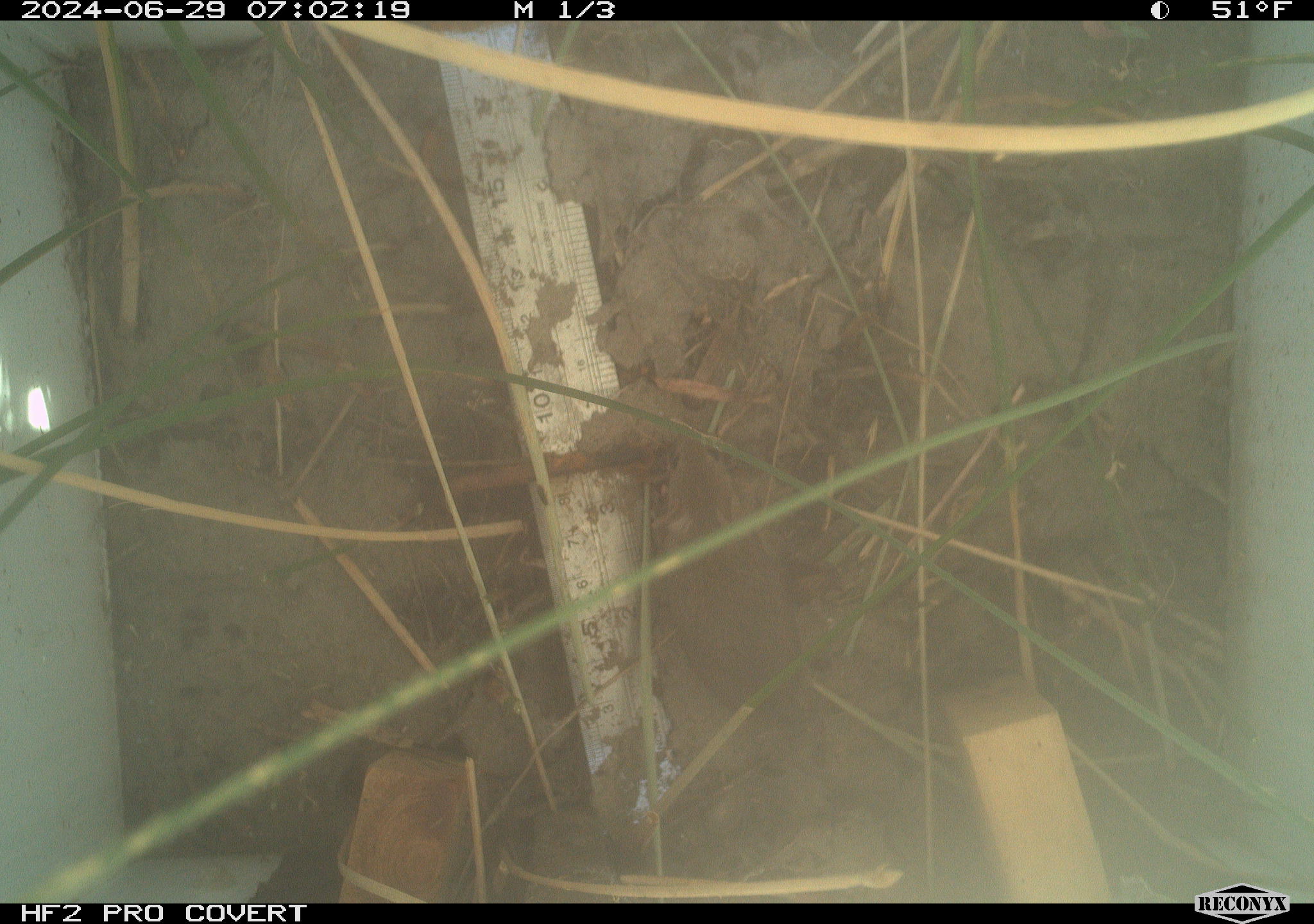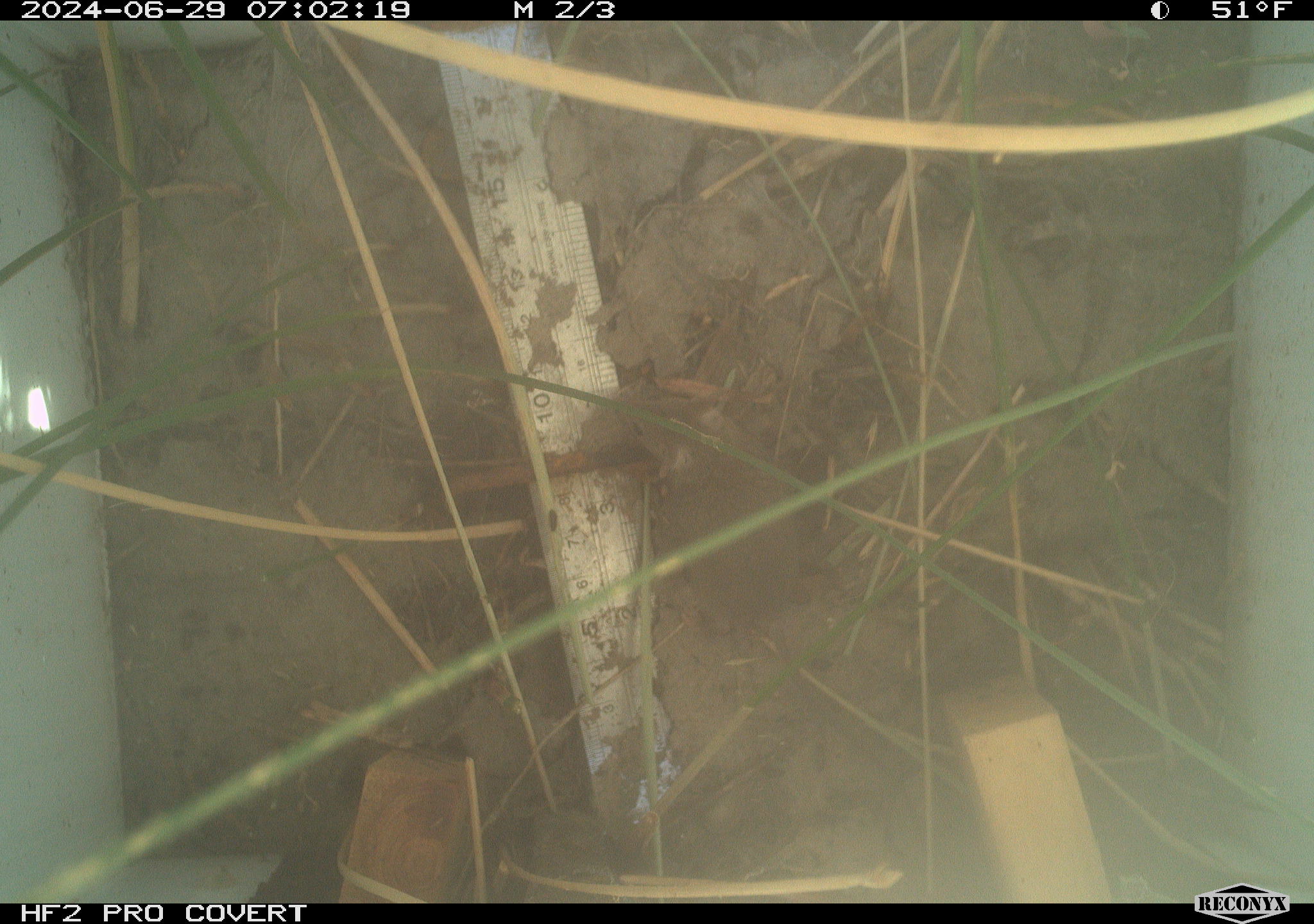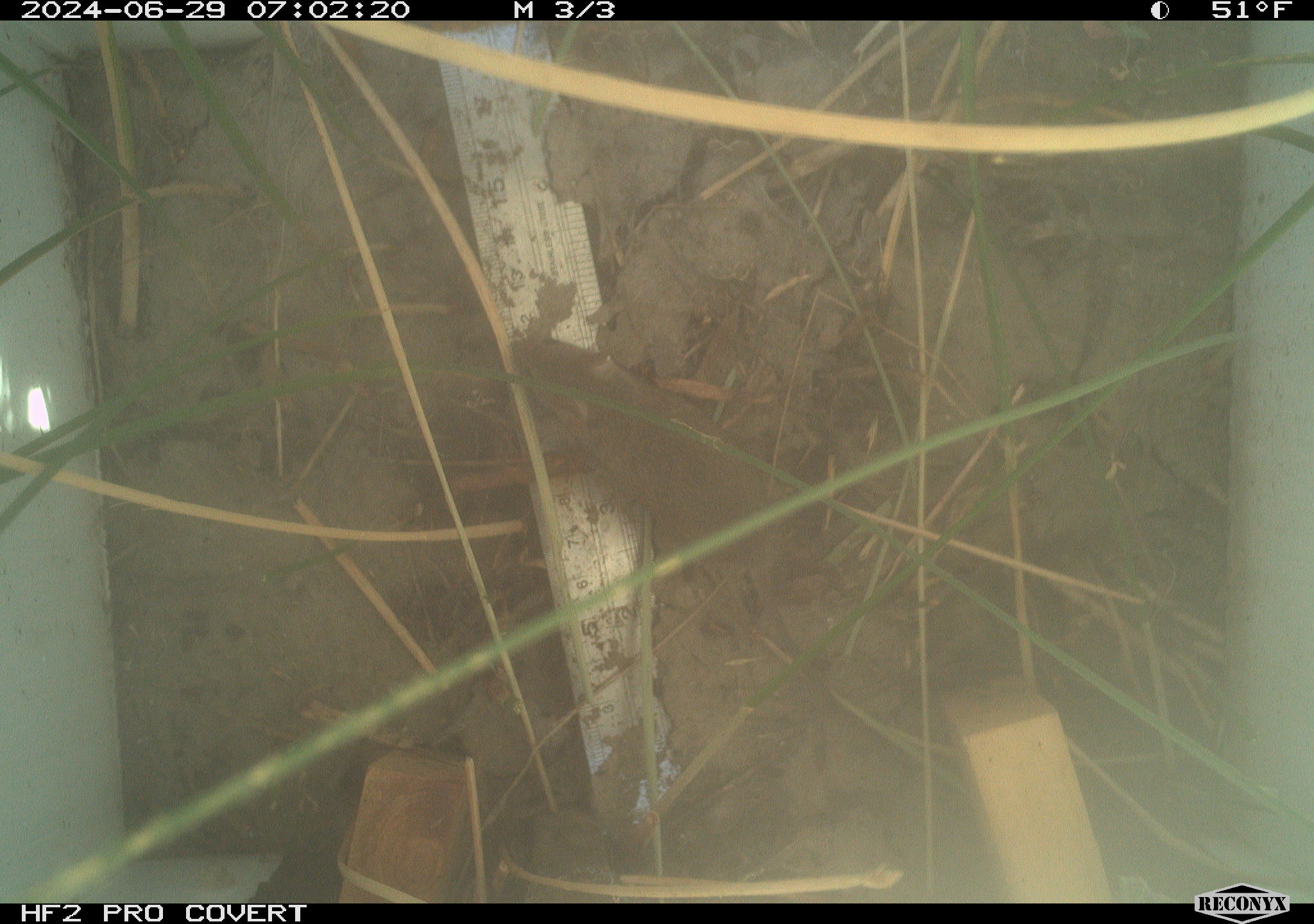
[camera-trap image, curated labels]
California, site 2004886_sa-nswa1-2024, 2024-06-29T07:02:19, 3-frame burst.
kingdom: Animalia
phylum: Chordata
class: Mammalia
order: Rodentia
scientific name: Rodentia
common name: rodent